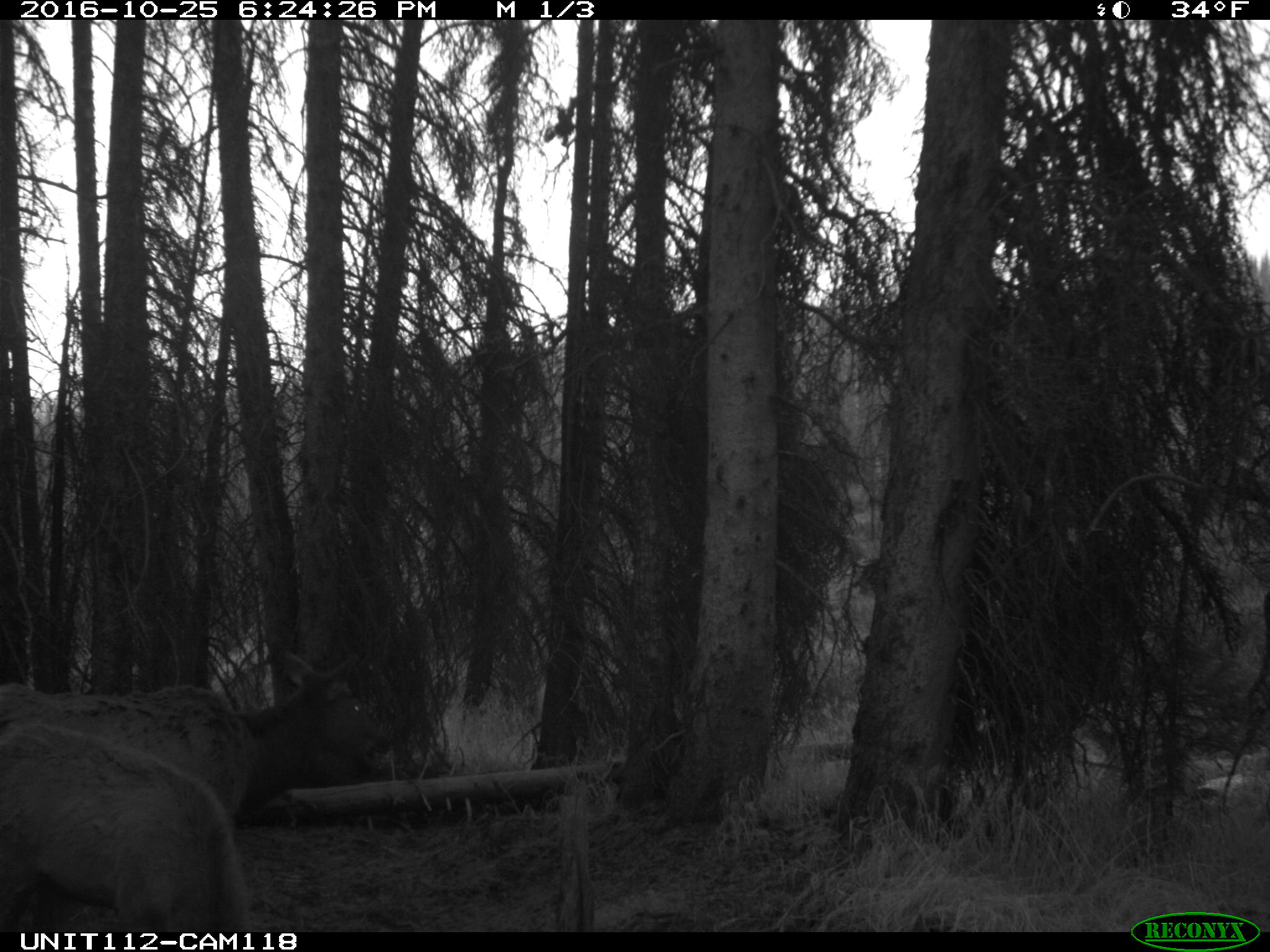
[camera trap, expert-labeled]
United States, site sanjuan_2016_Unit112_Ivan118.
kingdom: Animalia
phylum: Chordata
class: Mammalia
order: Artiodactyla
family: Cervidae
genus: Cervus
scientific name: Cervus elaphus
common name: red deer